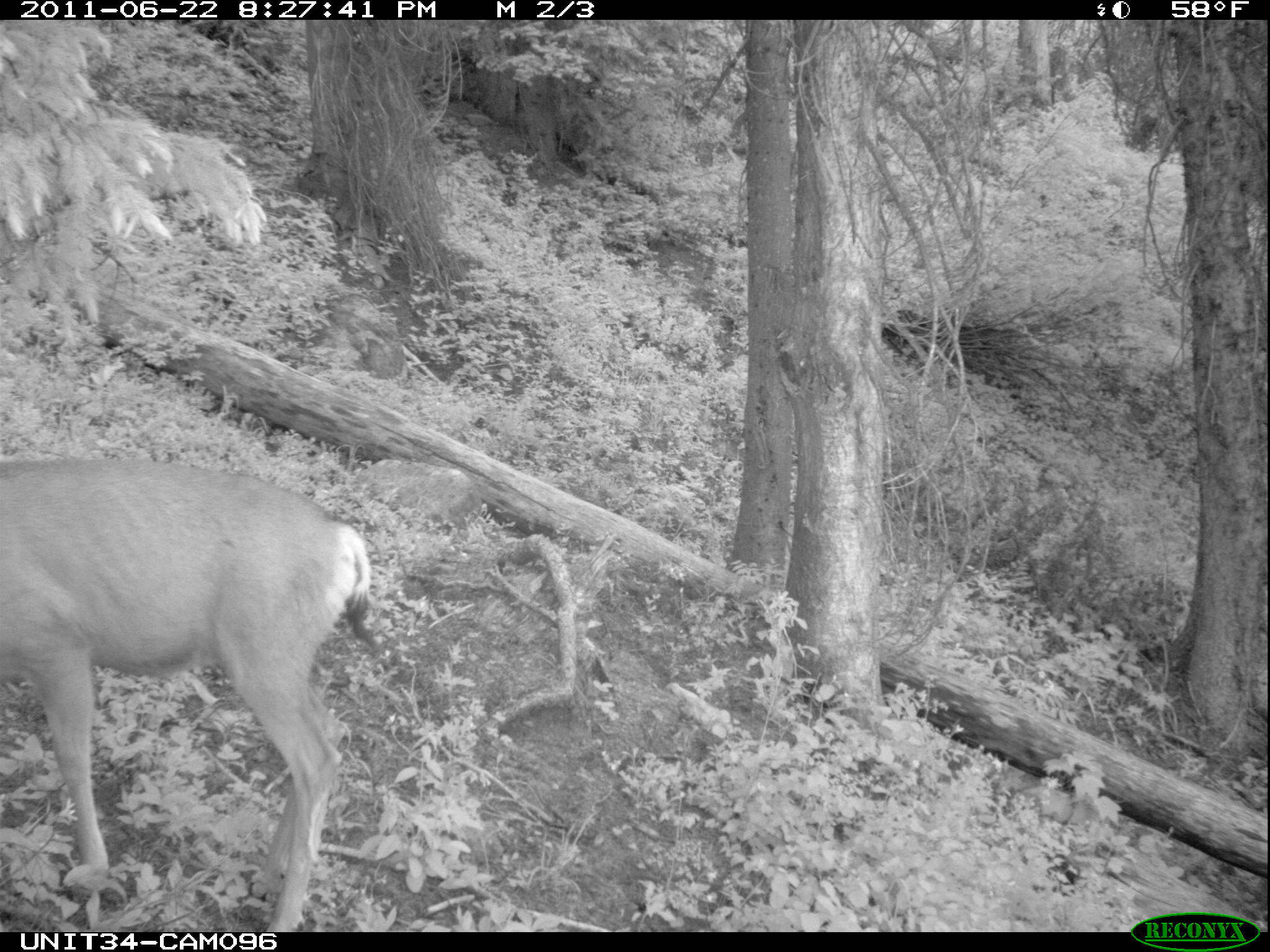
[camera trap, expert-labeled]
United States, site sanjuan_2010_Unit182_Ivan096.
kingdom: Animalia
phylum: Chordata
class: Mammalia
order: Artiodactyla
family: Cervidae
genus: Odocoileus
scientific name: Odocoileus hemionus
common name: mule deer